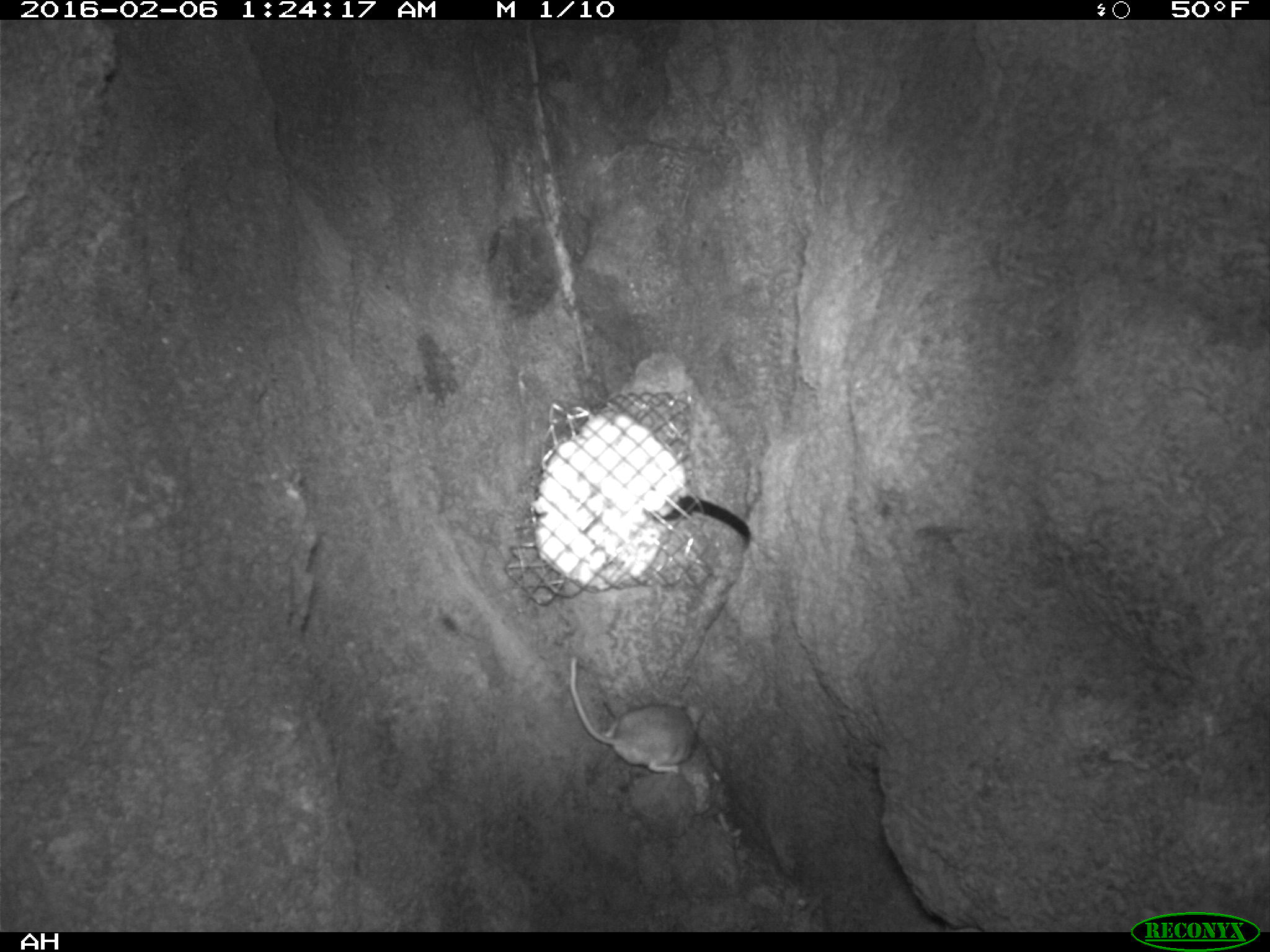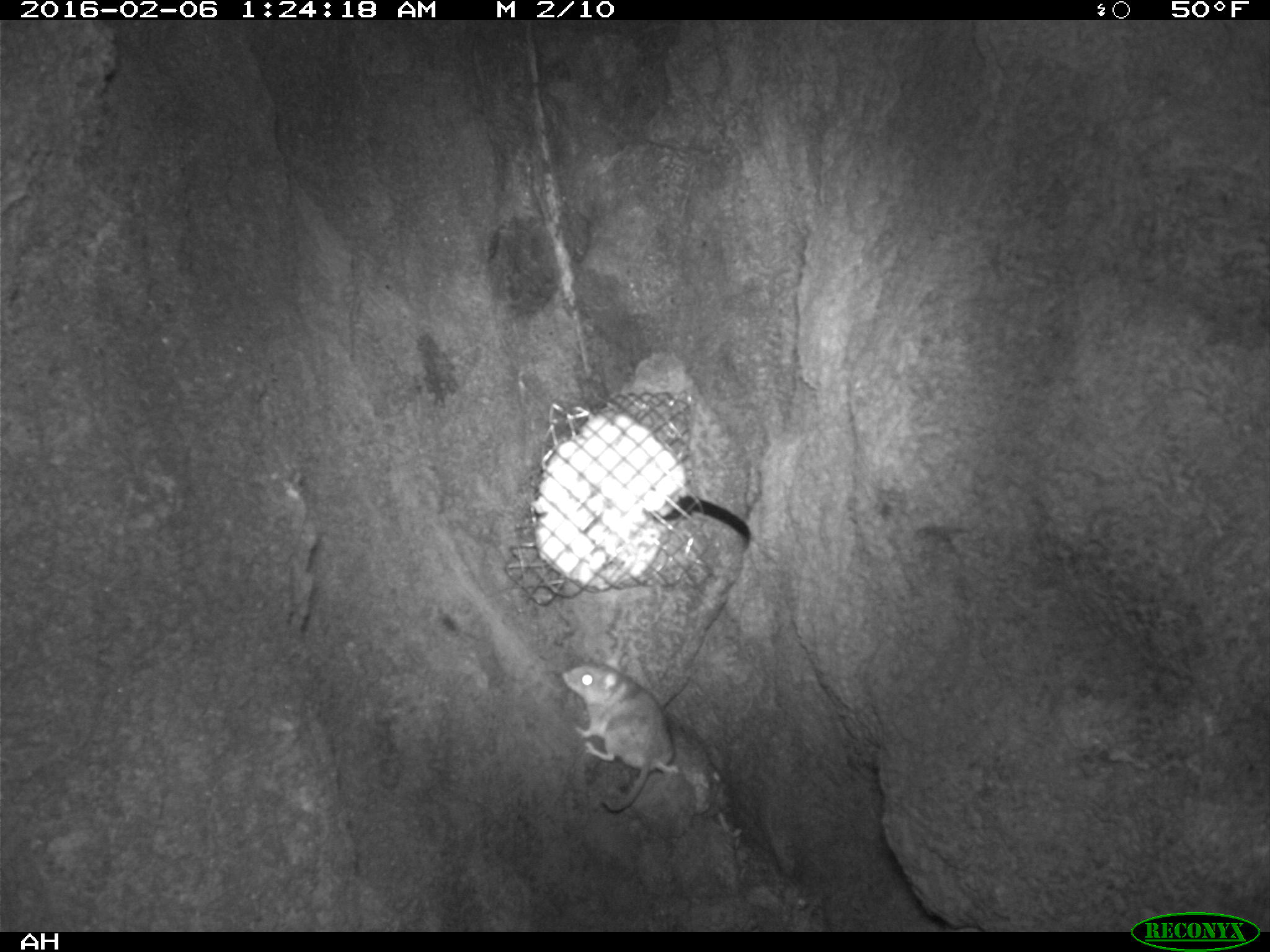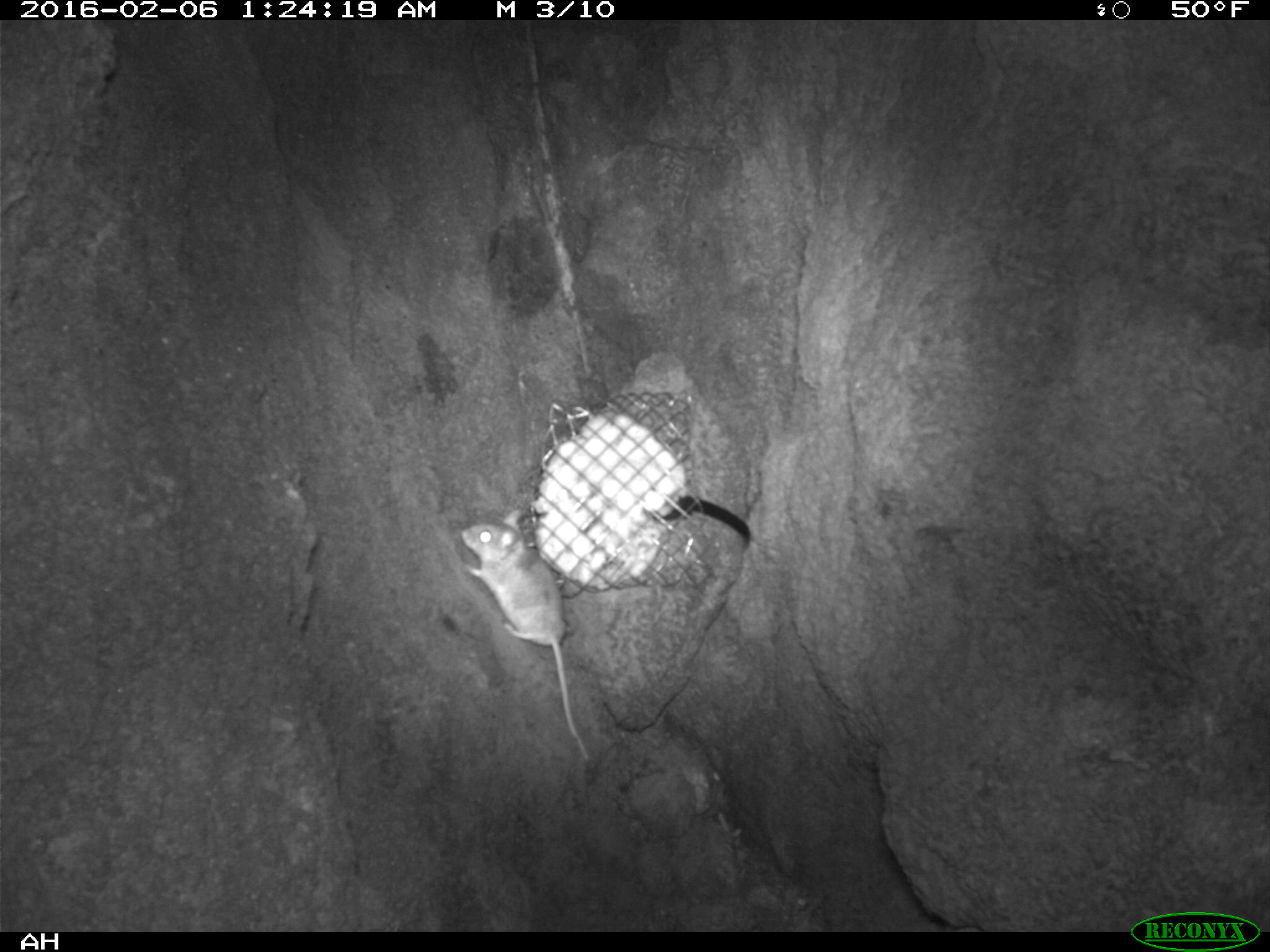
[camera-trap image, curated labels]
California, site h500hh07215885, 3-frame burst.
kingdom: Animalia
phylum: Chordata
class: Mammalia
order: Rodentia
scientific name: Rodentia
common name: rodent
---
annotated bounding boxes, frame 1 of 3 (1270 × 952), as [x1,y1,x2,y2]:
rodent: [569,653,703,773]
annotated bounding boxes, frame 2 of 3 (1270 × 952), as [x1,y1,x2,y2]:
rodent: [562,656,679,813]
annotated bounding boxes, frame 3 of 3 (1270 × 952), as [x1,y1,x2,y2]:
rodent: [460,509,590,764]